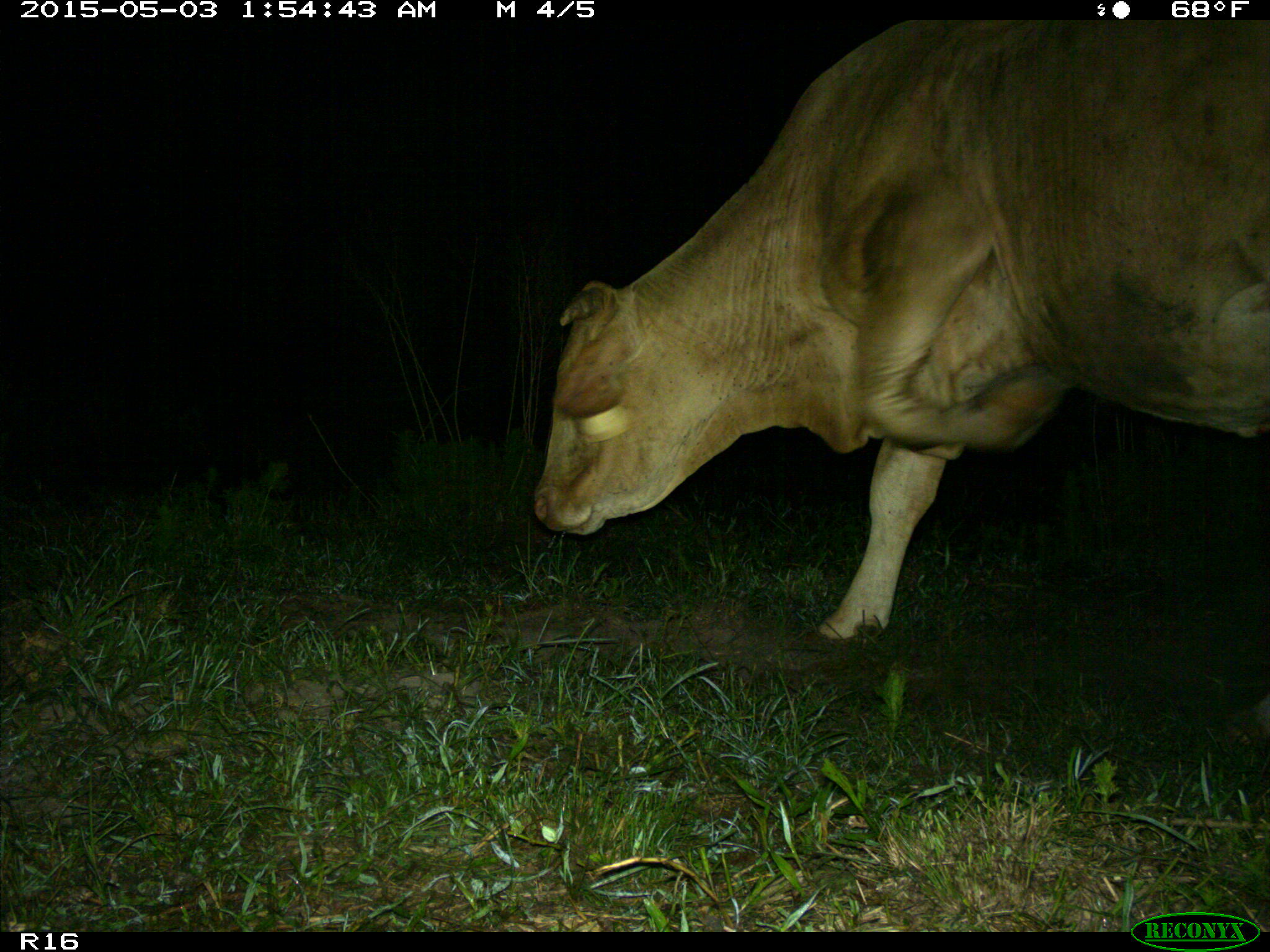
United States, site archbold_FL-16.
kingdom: Animalia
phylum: Chordata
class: Mammalia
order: Artiodactyla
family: Bovidae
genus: Bos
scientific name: Bos taurus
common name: domestic cow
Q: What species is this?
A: Bos taurus (domestic cow).